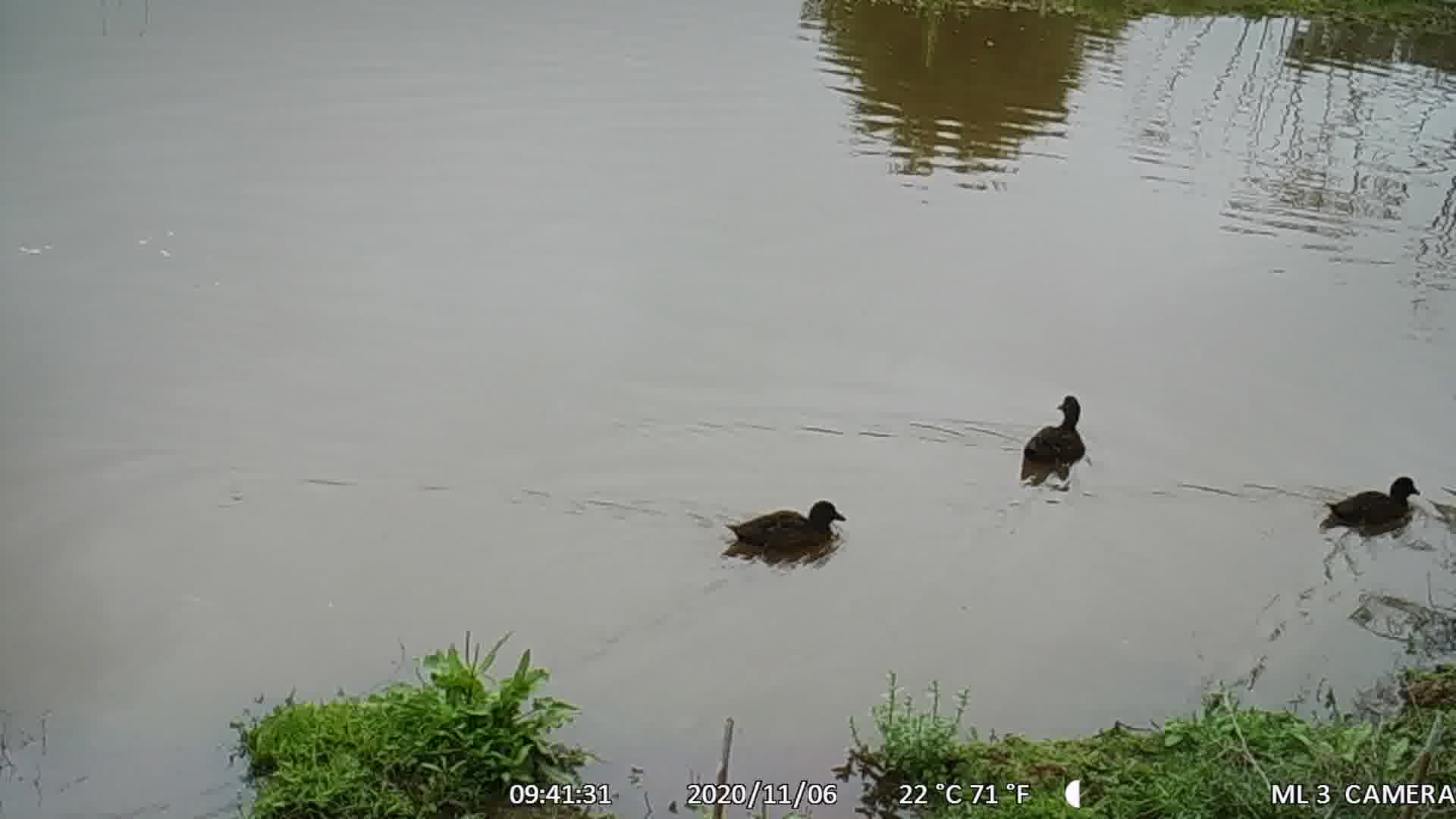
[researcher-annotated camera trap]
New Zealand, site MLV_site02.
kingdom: Animalia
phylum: Chordata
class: Aves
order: Anseriformes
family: Anatidae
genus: Anas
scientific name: Anas chlorotis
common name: brown teal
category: pateke